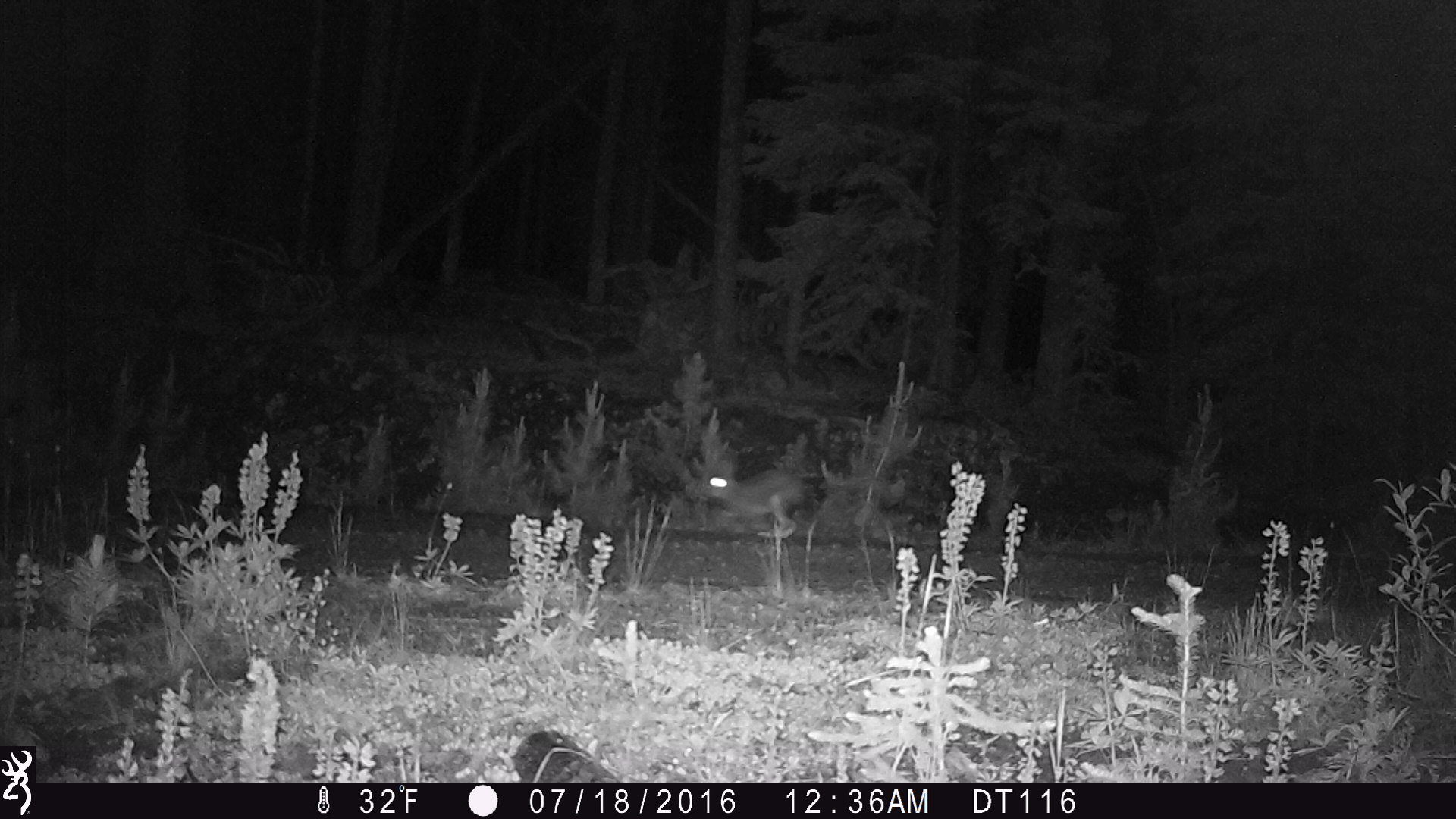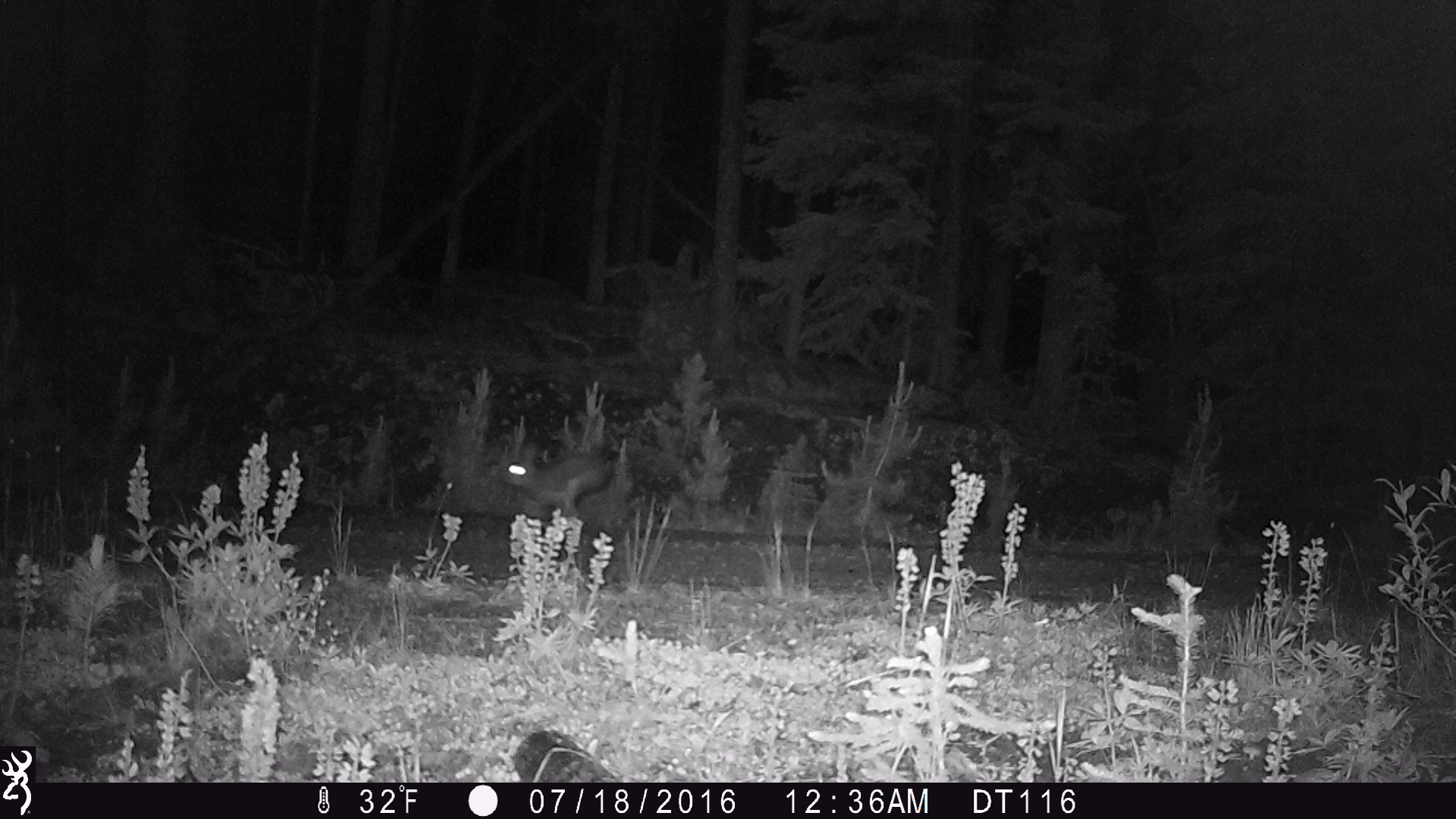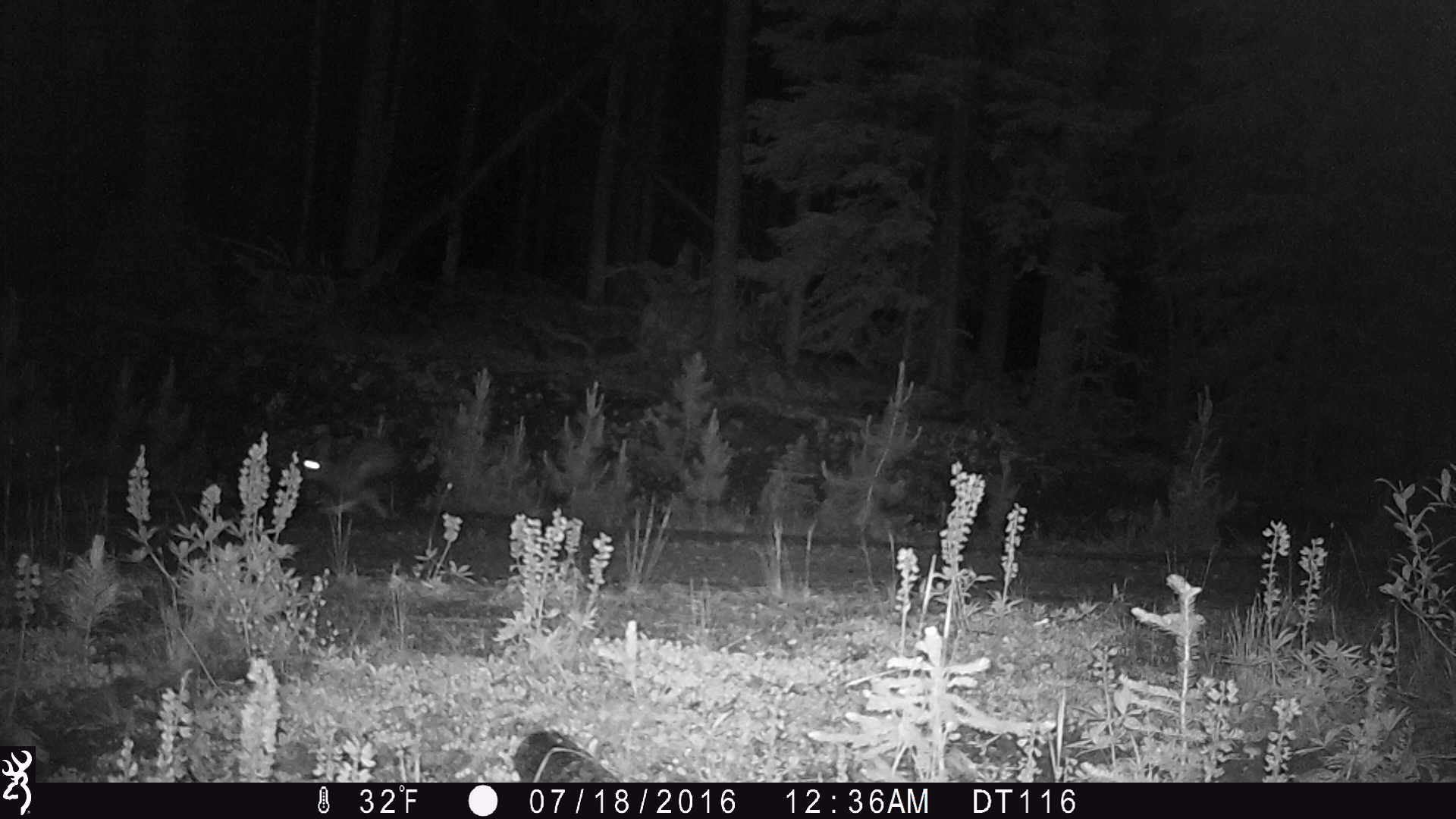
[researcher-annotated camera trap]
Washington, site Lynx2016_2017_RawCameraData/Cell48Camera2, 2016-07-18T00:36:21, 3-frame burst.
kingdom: Animalia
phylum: Chordata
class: Mammalia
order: Lagomorpha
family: Leporidae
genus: Lepus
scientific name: Lepus americanus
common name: snowshoe hare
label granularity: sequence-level